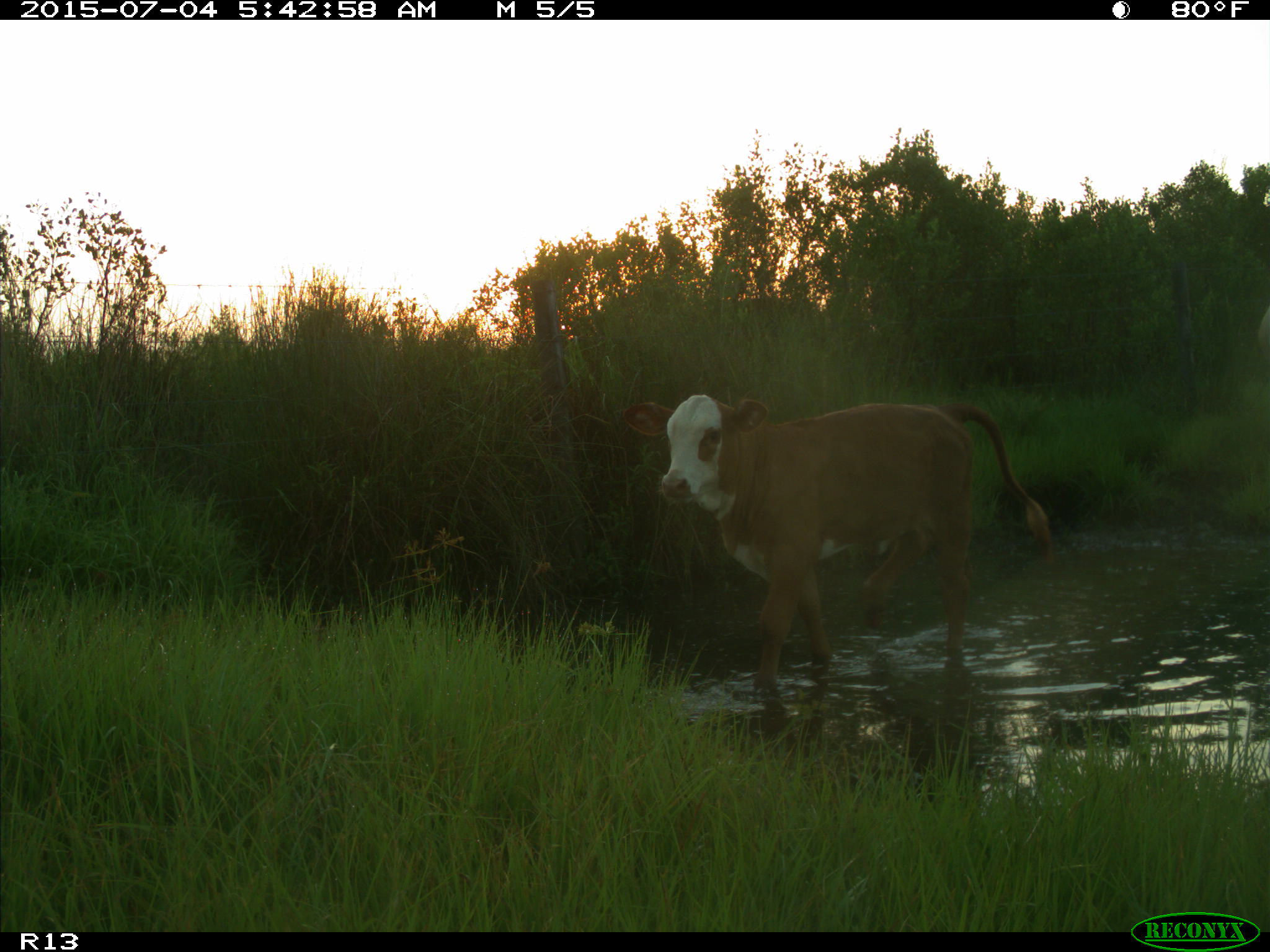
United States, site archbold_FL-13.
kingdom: Animalia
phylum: Chordata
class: Mammalia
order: Artiodactyla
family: Bovidae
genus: Bos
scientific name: Bos taurus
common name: domestic cow